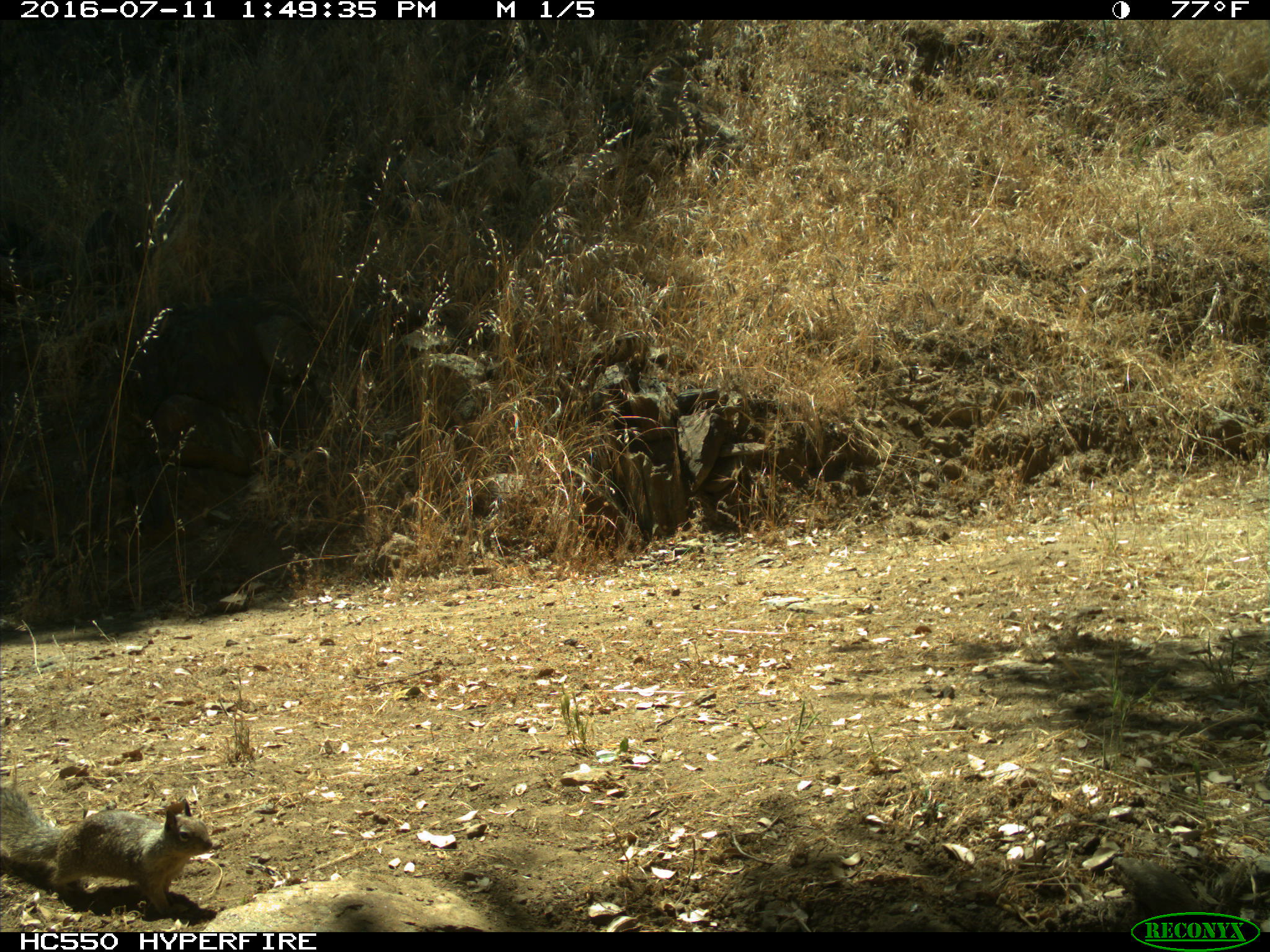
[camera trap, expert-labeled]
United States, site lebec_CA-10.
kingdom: Animalia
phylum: Chordata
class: Mammalia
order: Rodentia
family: Sciuridae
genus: Otospermophilus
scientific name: Otospermophilus beecheyi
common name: california ground squirrel